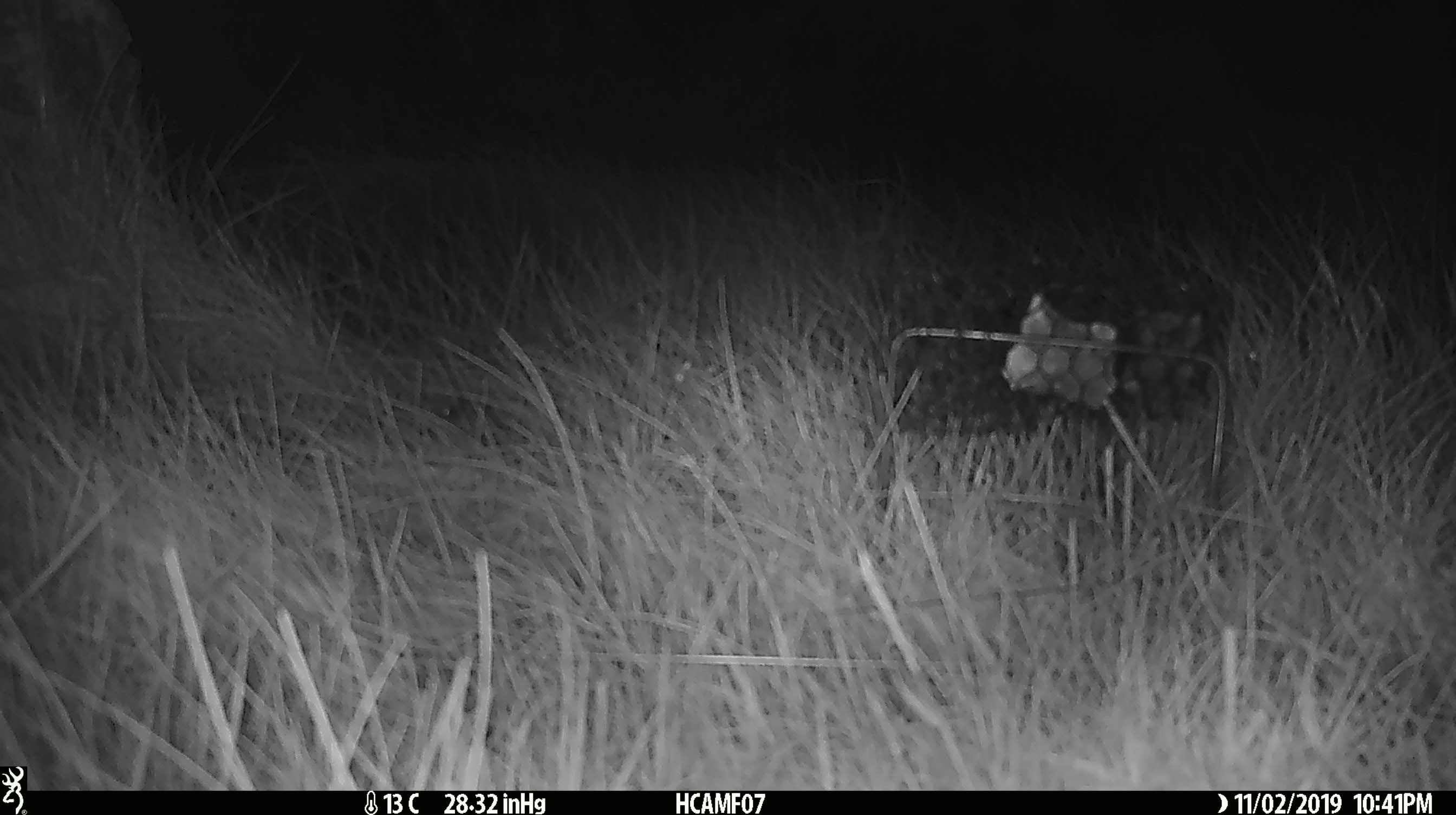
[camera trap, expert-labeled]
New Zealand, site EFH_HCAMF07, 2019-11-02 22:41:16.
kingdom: Animalia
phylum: Chordata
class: Mammalia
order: Rodentia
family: Muridae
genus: Mus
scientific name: Mus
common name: mouse